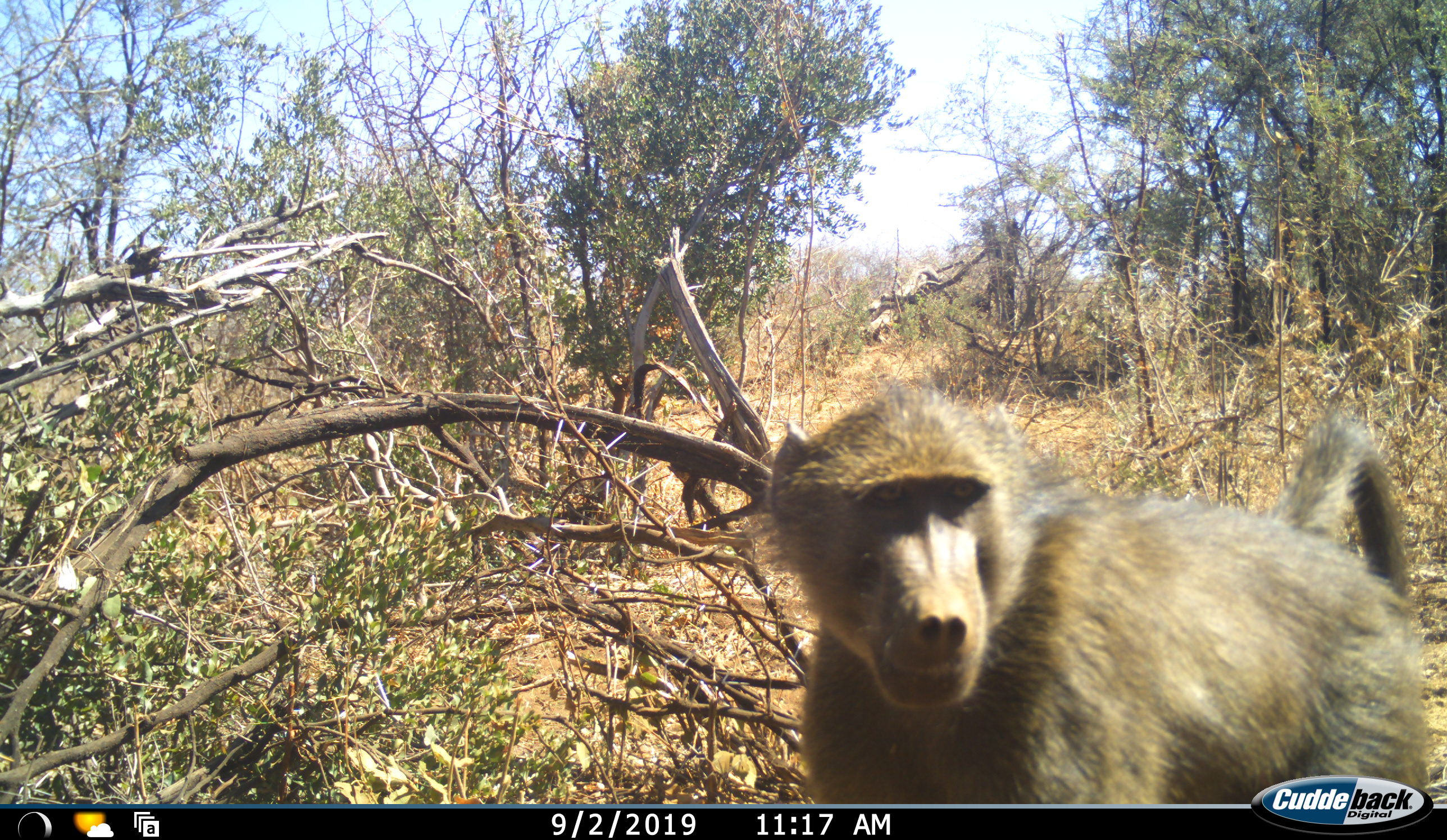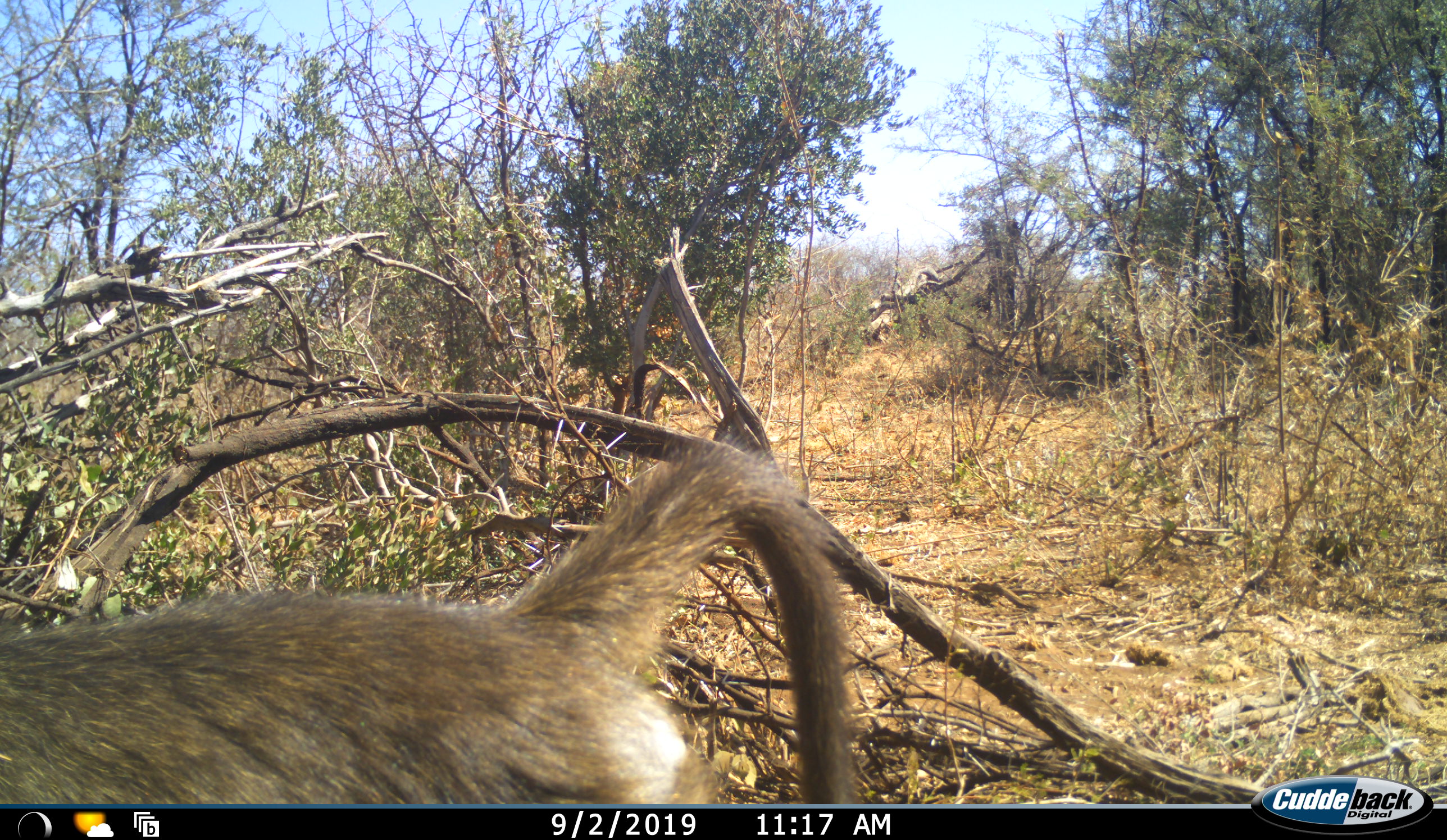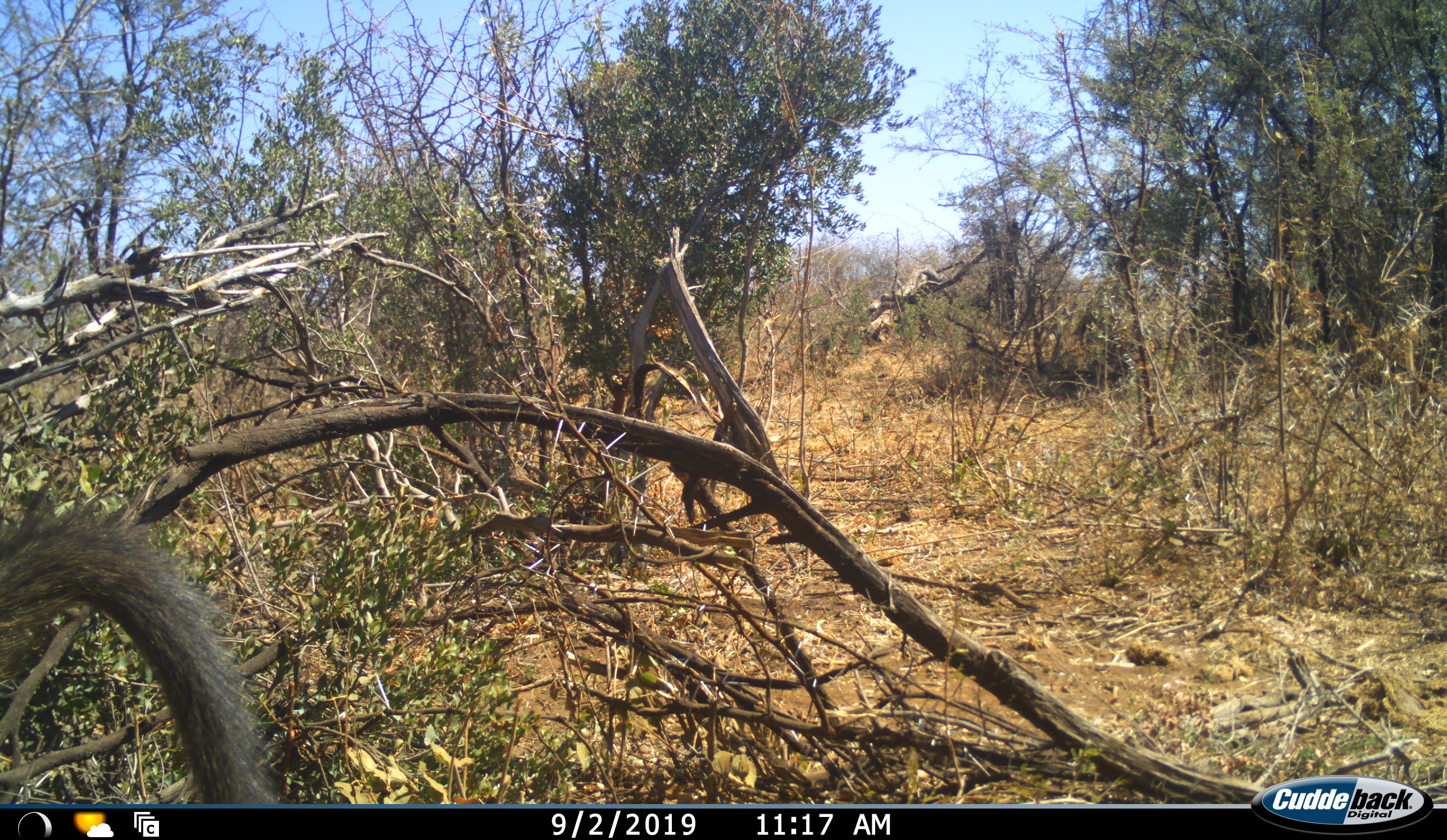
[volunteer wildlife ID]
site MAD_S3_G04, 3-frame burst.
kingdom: Animalia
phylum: Chordata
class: Mammalia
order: Primates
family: Cercopithecidae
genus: Papio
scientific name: Papio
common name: baboon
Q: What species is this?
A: Baboon (Papio).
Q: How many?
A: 1.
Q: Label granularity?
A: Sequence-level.